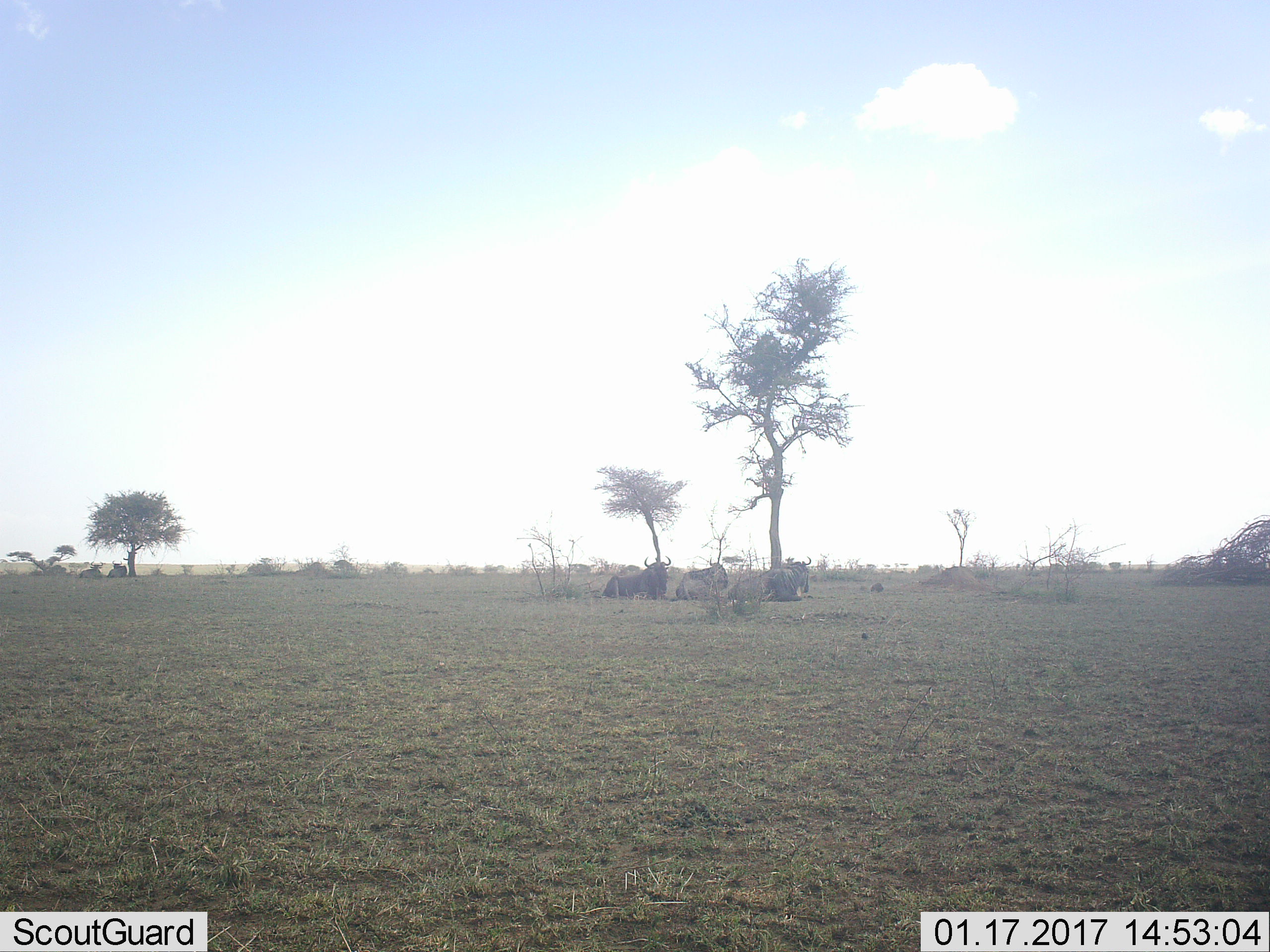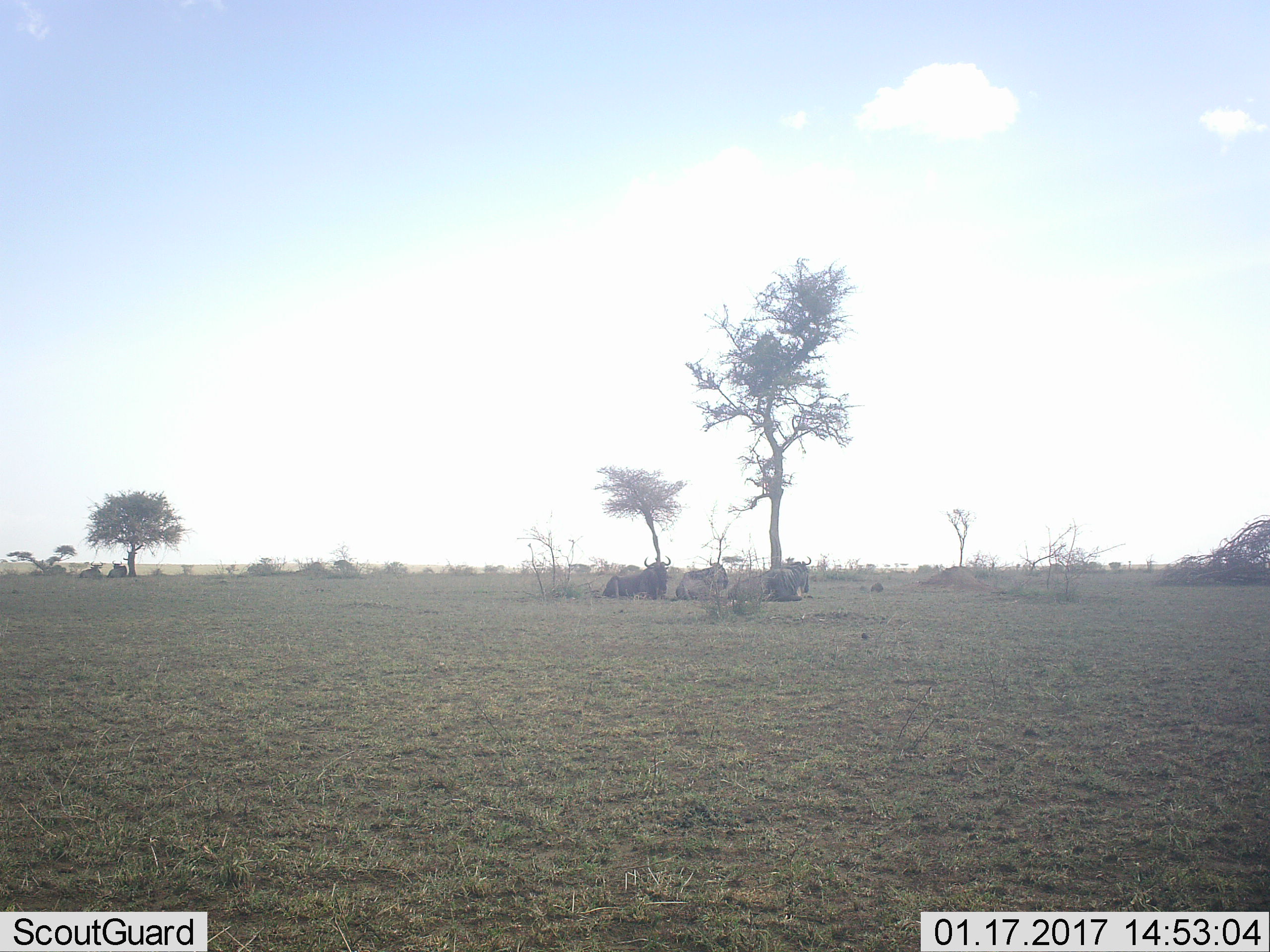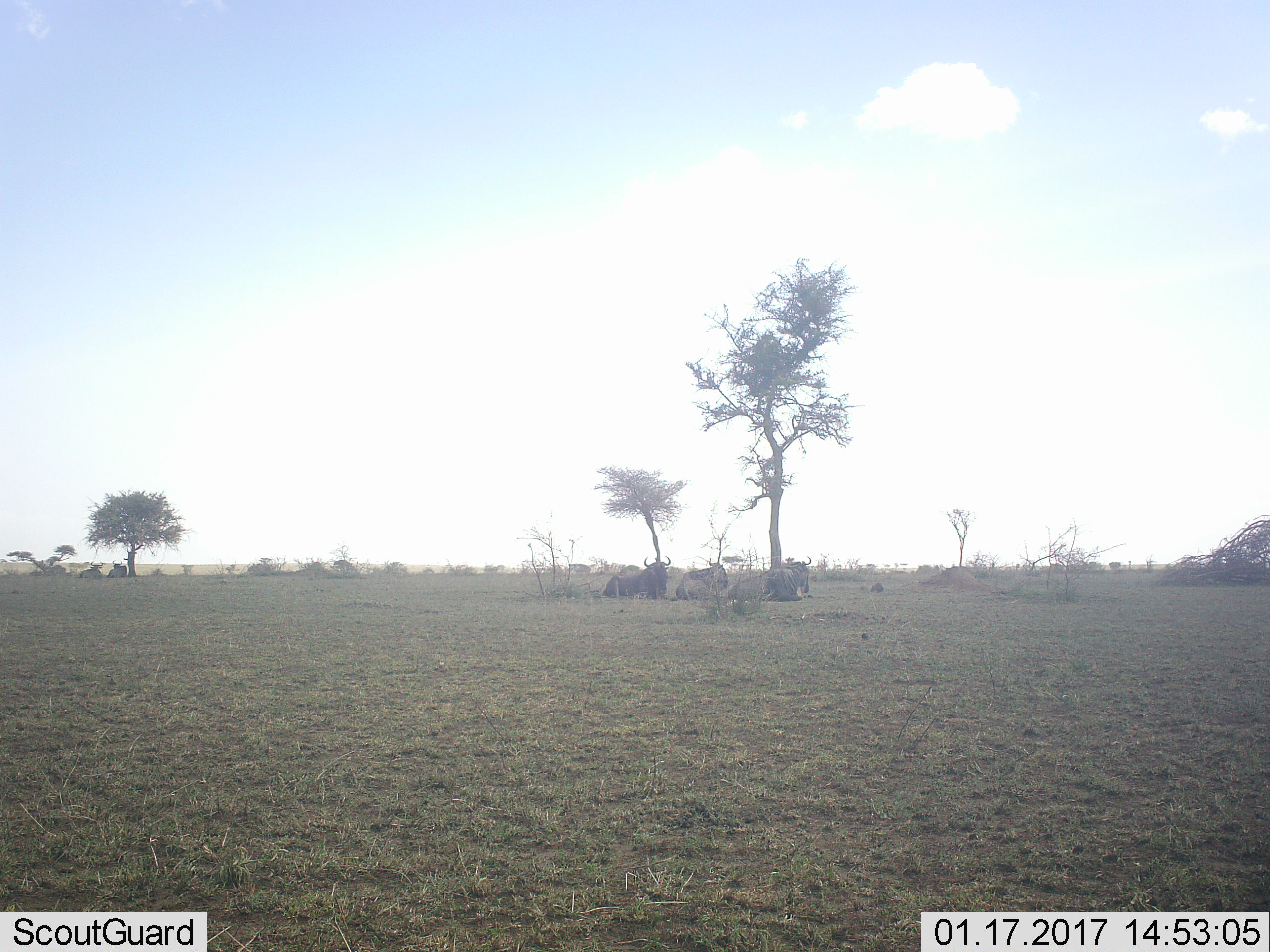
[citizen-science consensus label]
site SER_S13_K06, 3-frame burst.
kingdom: Animalia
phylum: Chordata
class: Mammalia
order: Artiodactyla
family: Bovidae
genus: Connochaetes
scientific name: Connochaetes taurinus taurinus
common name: blue wildebeest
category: wildebeestblue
Wildebeestblue (blue wildebeest) (Connochaetes taurinus taurinus), count 5. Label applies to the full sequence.